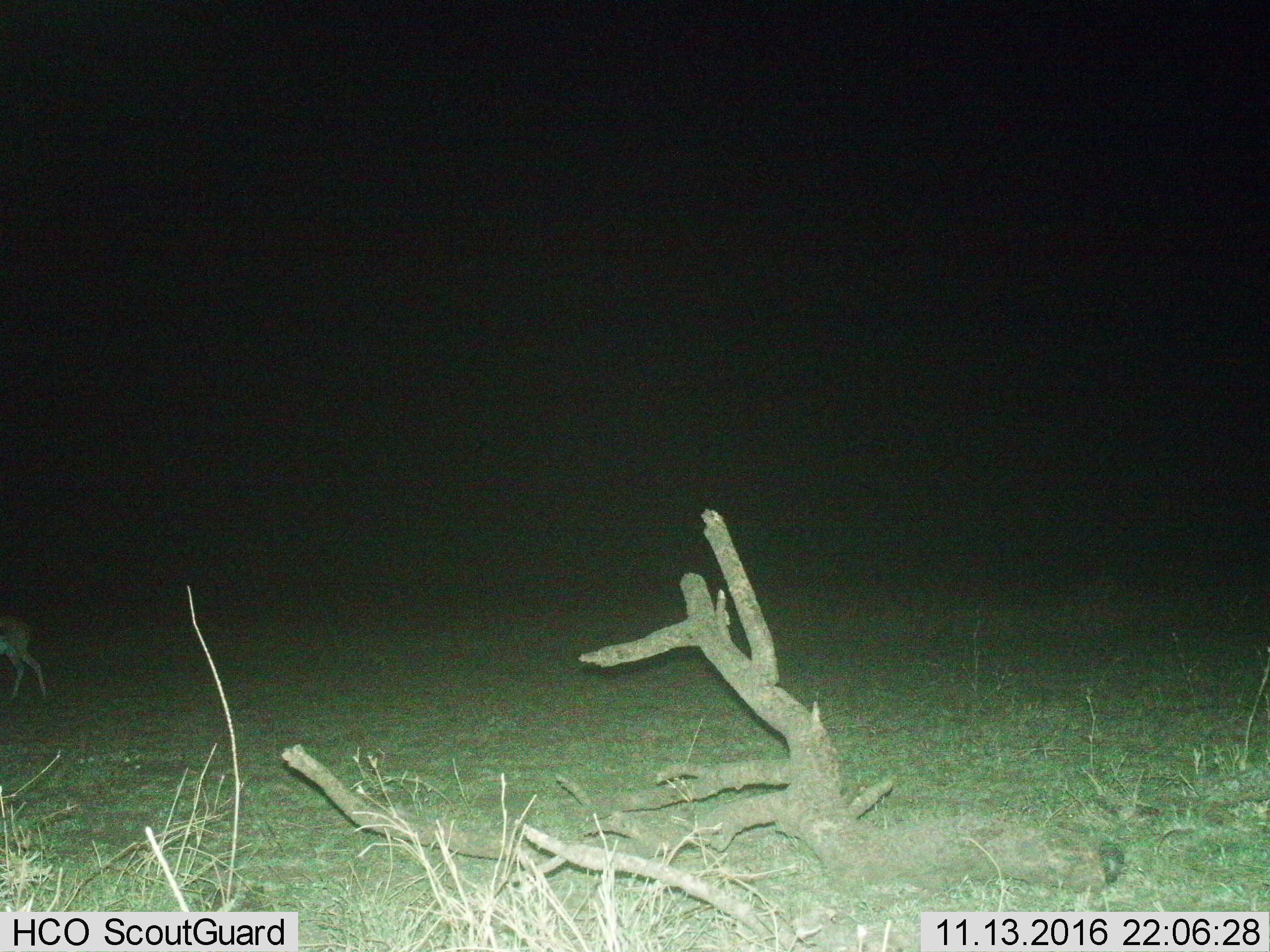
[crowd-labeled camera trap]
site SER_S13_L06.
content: unidentified animal